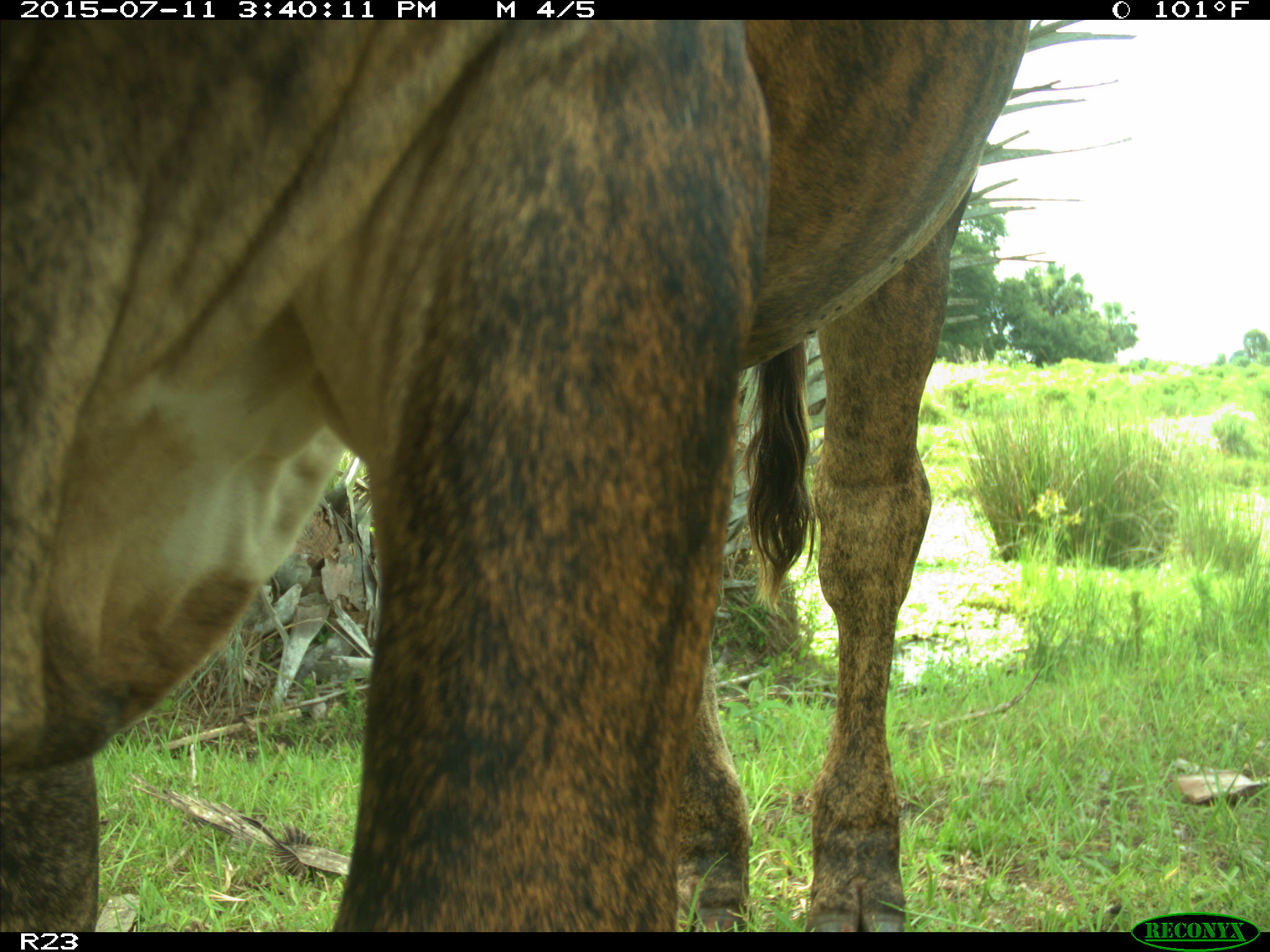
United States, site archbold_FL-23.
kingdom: Animalia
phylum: Chordata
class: Mammalia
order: Artiodactyla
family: Bovidae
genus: Bos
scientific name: Bos taurus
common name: domestic cow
Bos taurus (domestic cow).